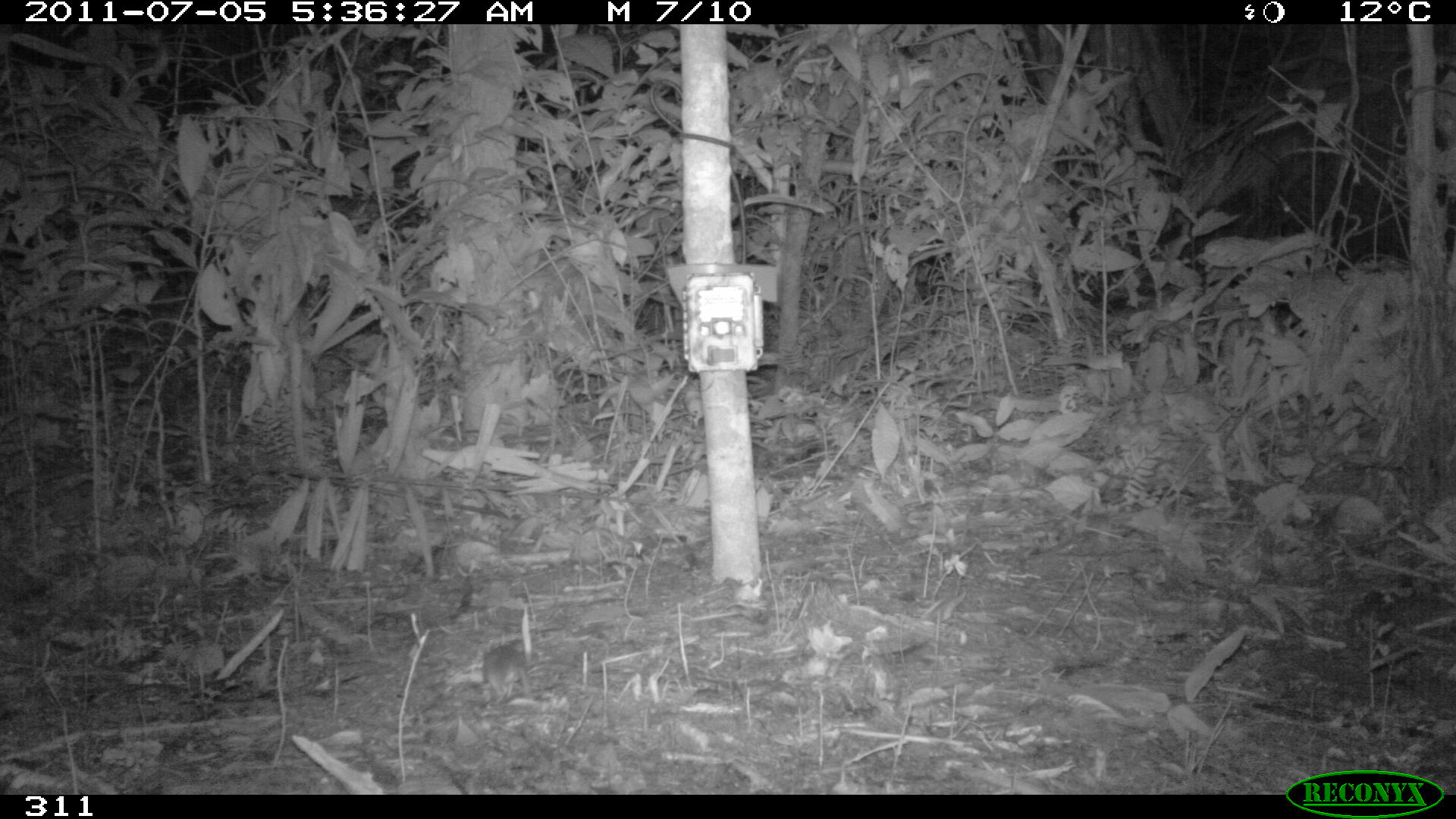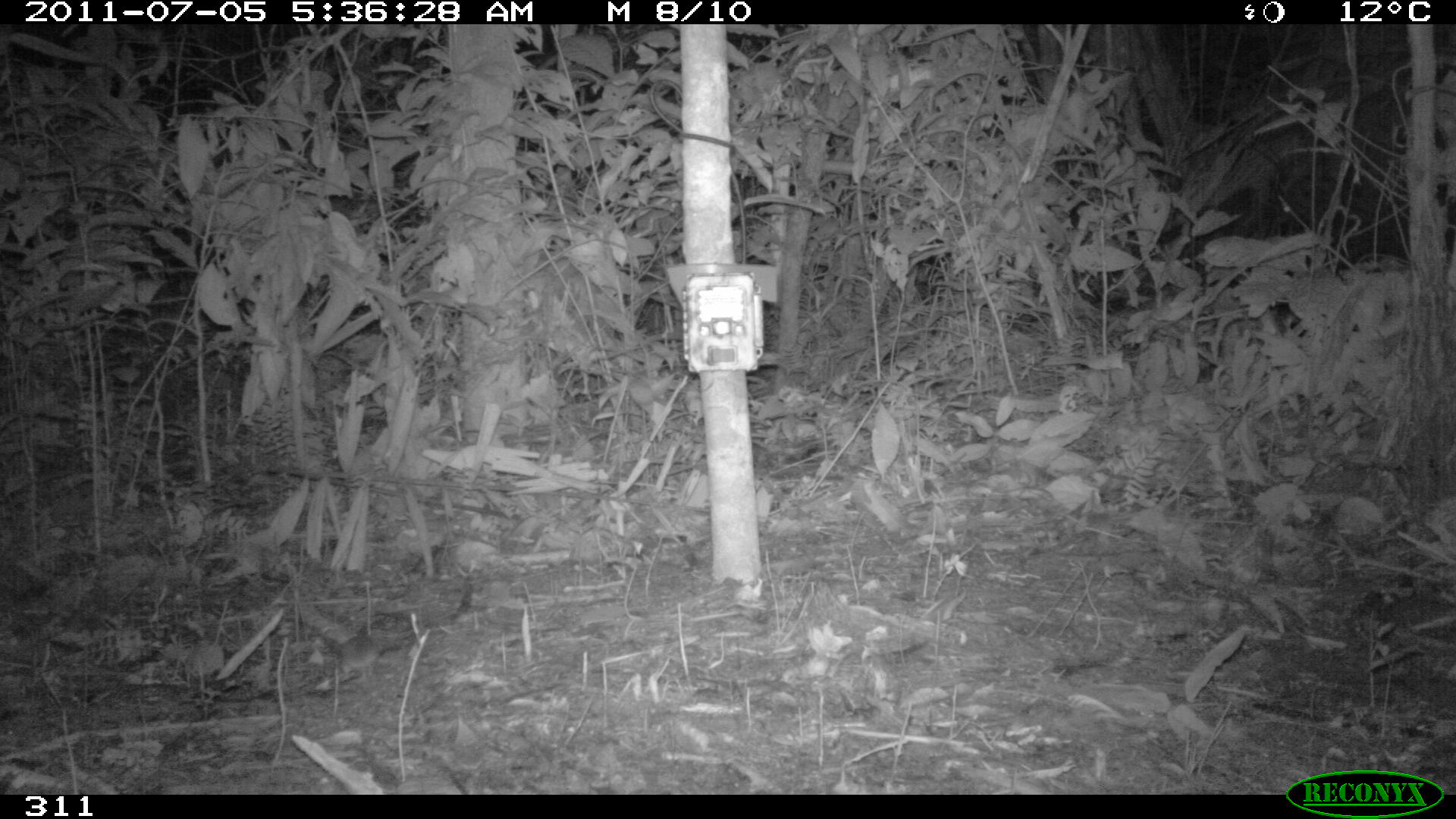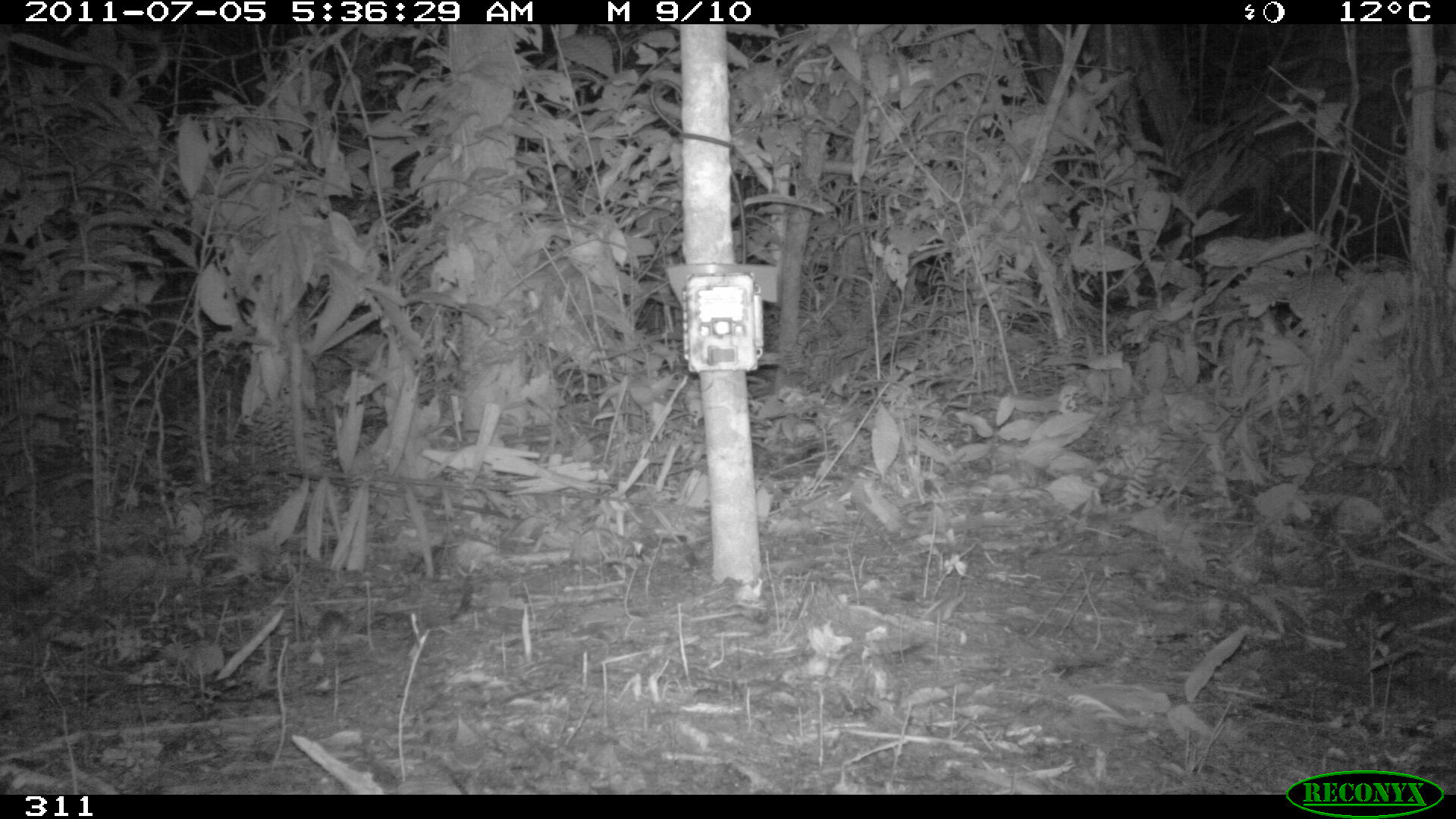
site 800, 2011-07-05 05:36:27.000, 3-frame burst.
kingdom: Animalia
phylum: Chordata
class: Mammalia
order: Rodentia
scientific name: Rodentia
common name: rodents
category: unknown rodent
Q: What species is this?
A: Unknown rodent (rodents) (Rodentia).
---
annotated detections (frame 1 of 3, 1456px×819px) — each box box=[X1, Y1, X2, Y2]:
unknown rodent: box=[482, 644, 544, 704]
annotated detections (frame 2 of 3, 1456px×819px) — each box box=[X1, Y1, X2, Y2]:
unknown rodent: box=[338, 582, 379, 679]